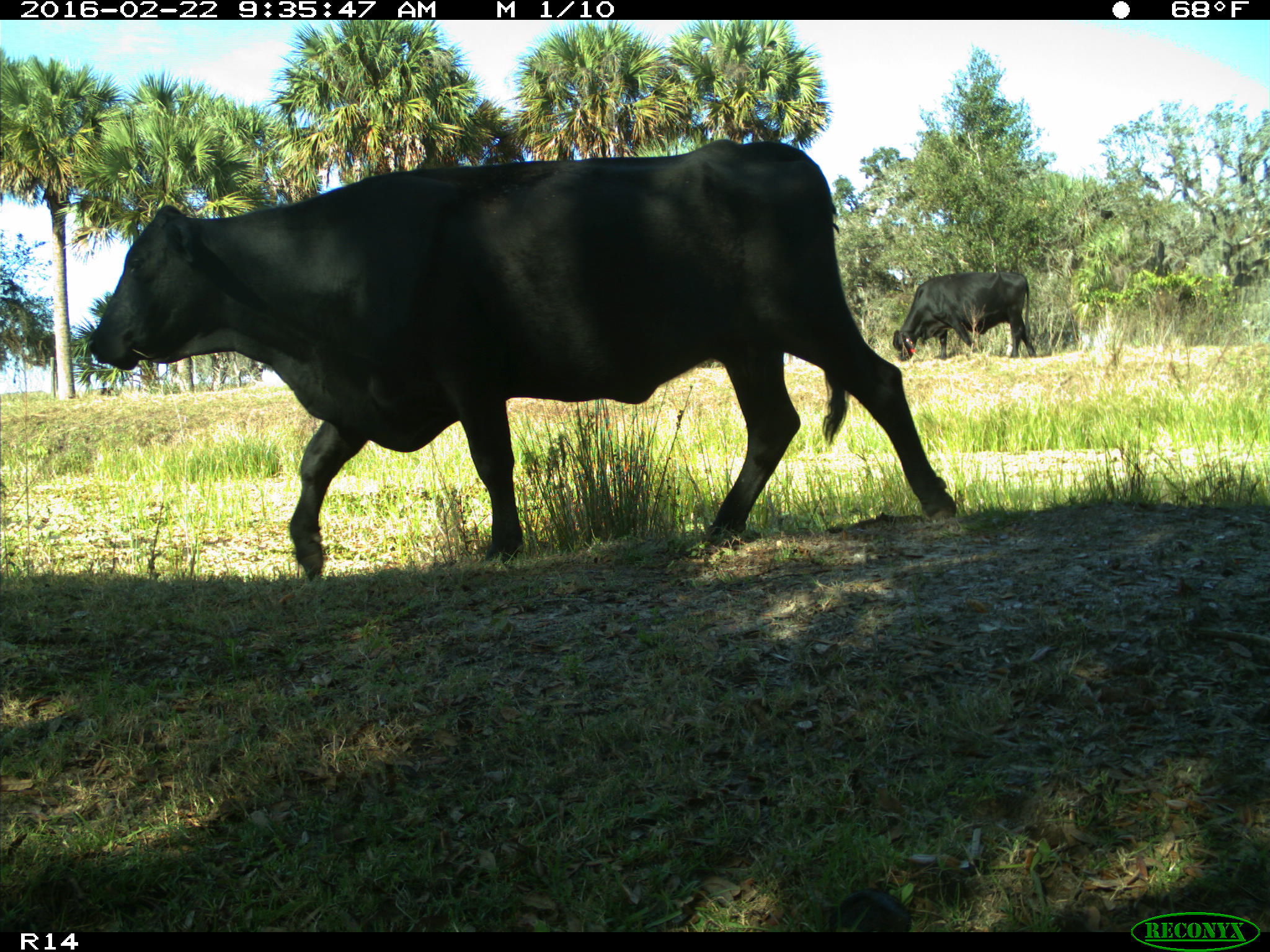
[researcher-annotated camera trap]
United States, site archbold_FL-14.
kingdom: Animalia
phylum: Chordata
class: Mammalia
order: Artiodactyla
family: Bovidae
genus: Bos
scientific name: Bos taurus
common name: domestic cow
Bos taurus (domestic cow).